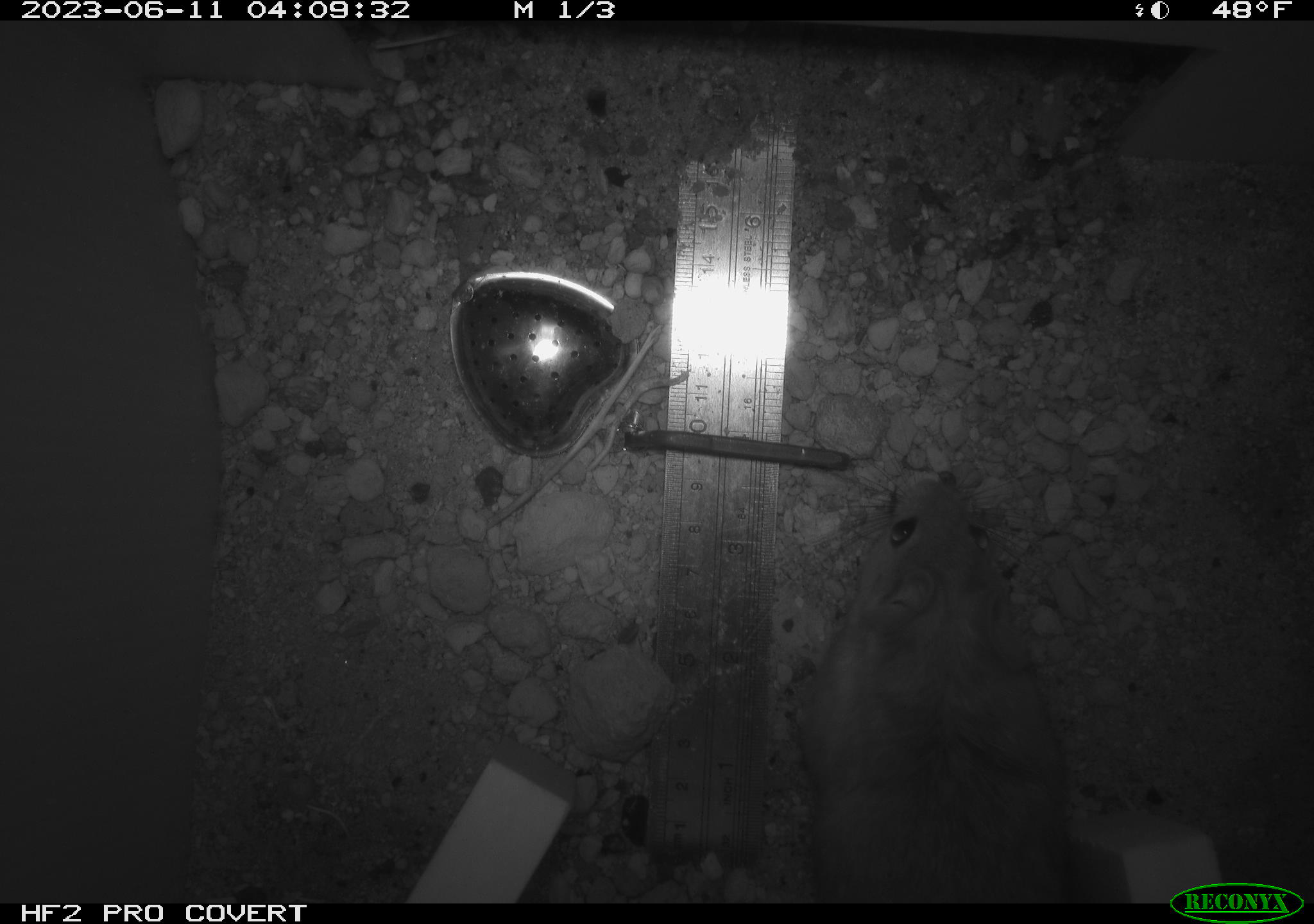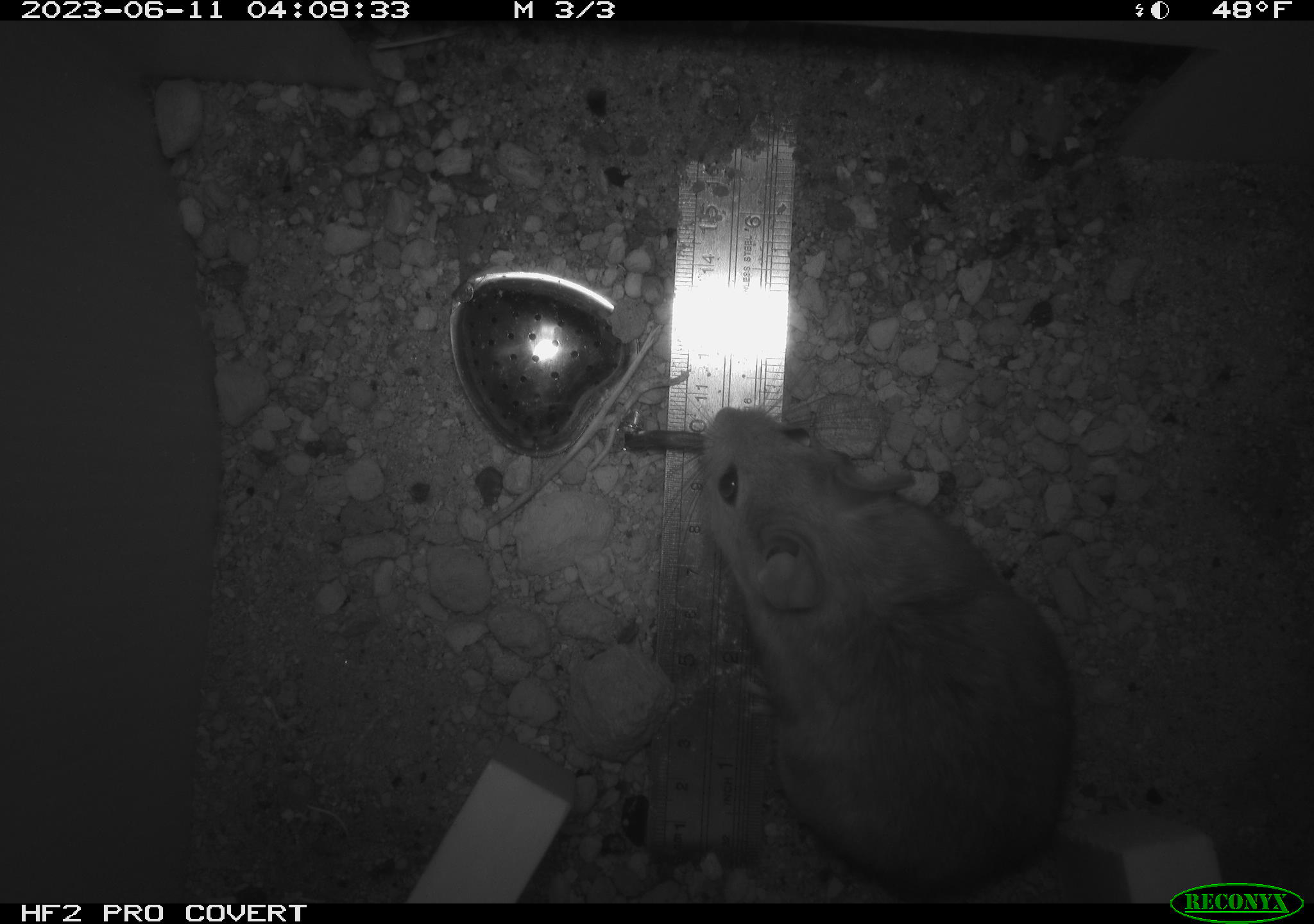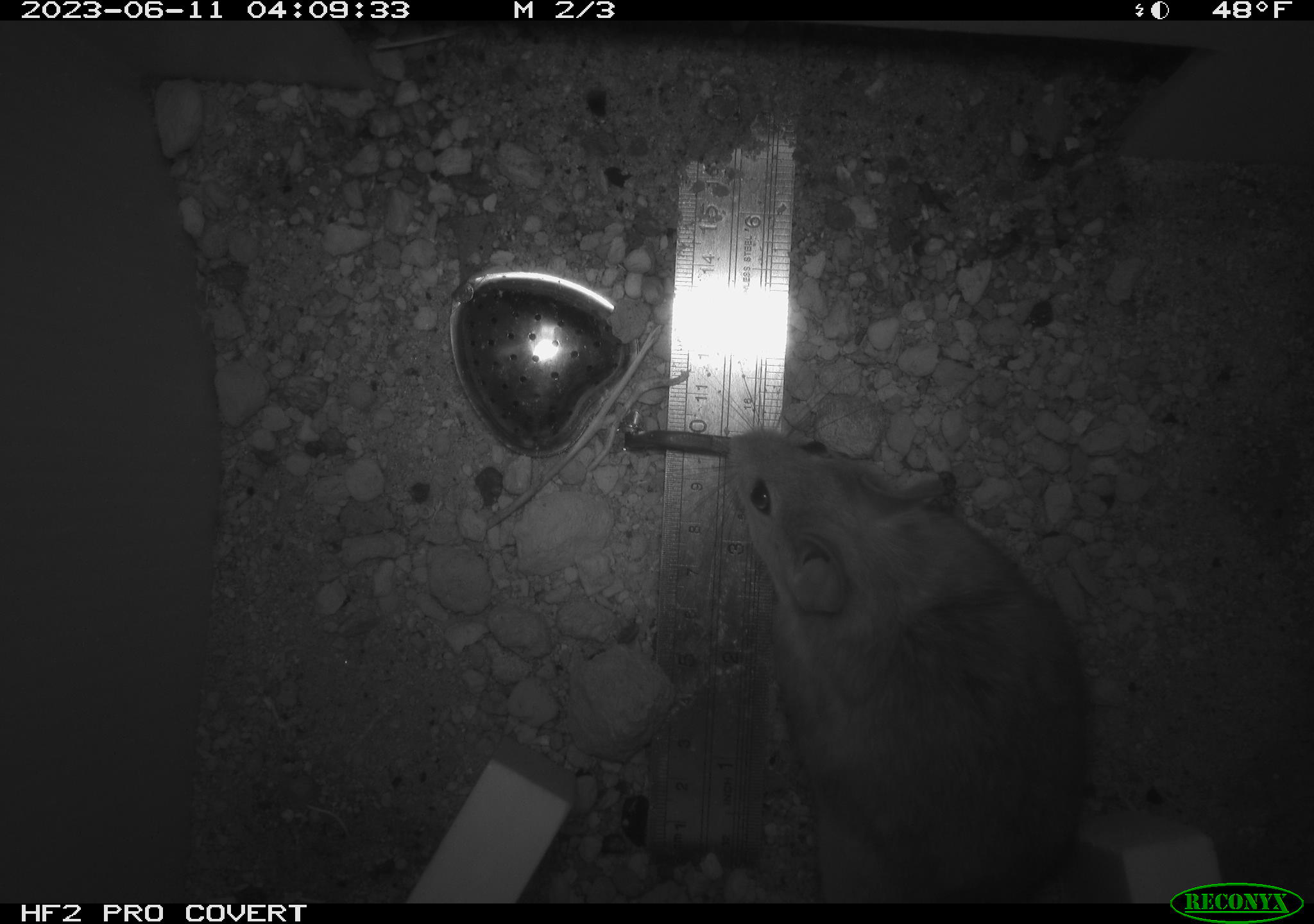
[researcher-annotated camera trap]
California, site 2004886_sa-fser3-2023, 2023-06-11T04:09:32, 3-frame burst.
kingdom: Animalia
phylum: Chordata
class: Mammalia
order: Rodentia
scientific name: Rodentia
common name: mouse species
Mouse species (Rodentia).